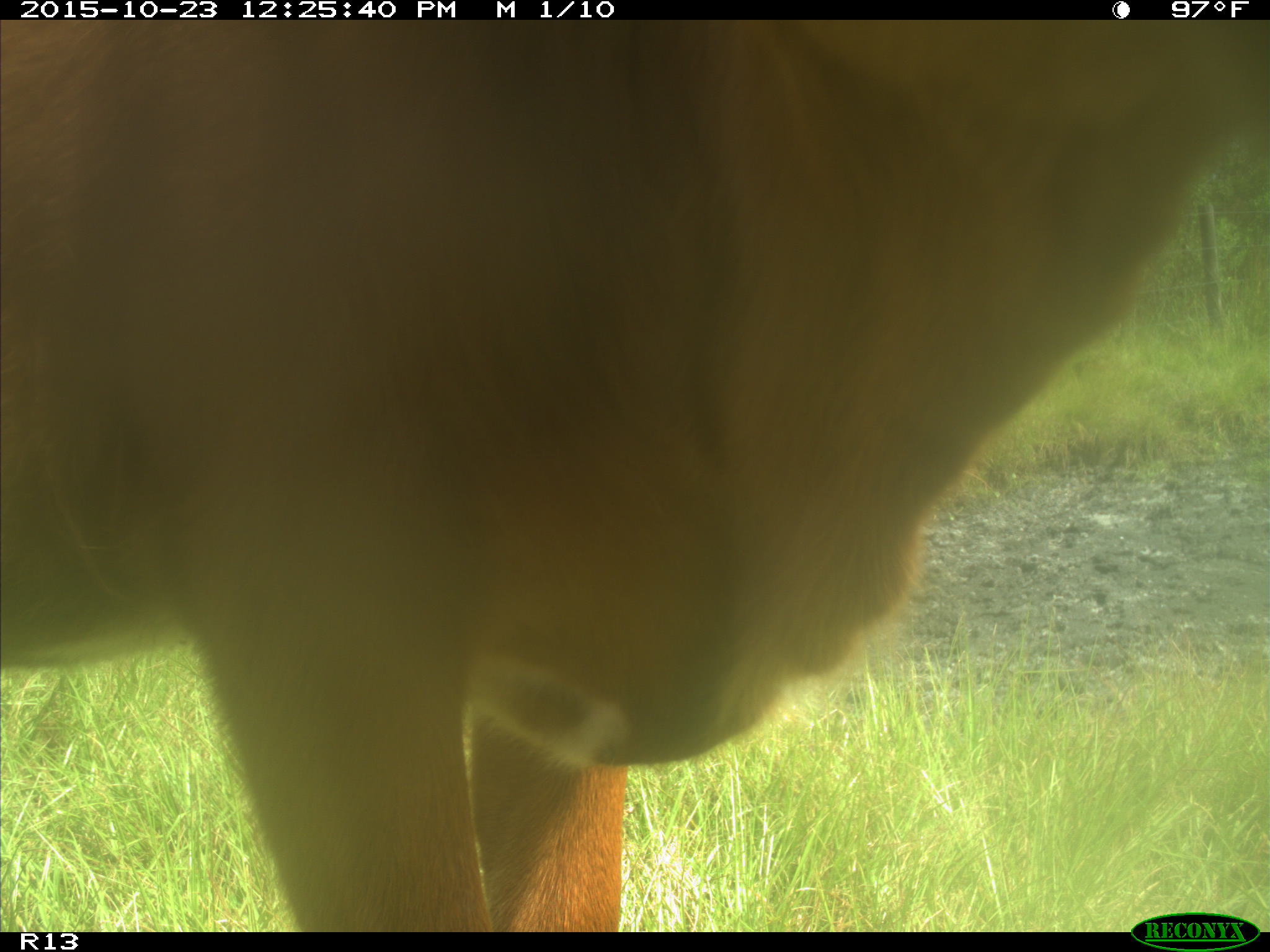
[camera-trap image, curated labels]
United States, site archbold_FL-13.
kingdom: Animalia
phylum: Chordata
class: Mammalia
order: Artiodactyla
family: Bovidae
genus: Bos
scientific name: Bos taurus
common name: domestic cow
Bos taurus (domestic cow).